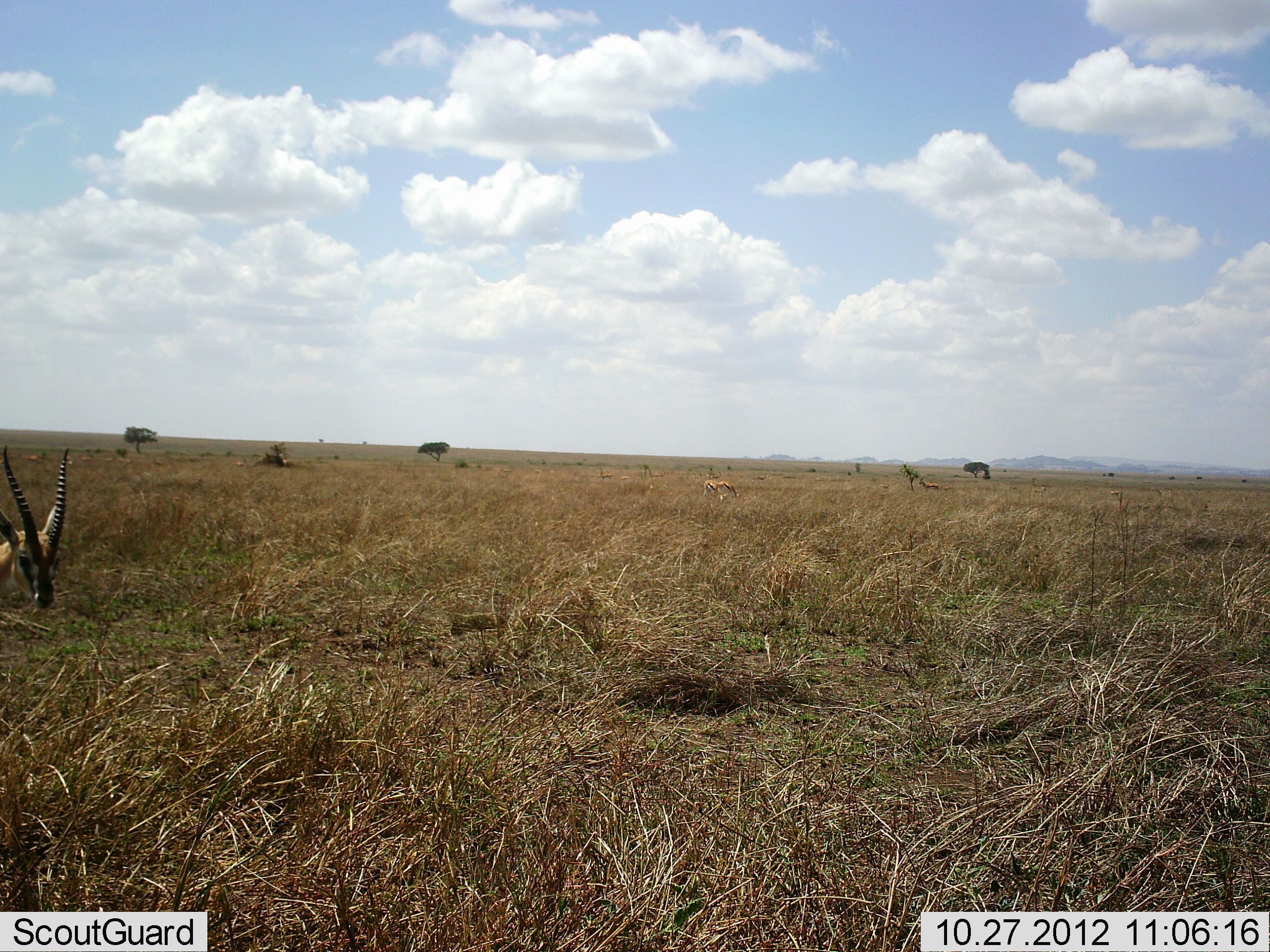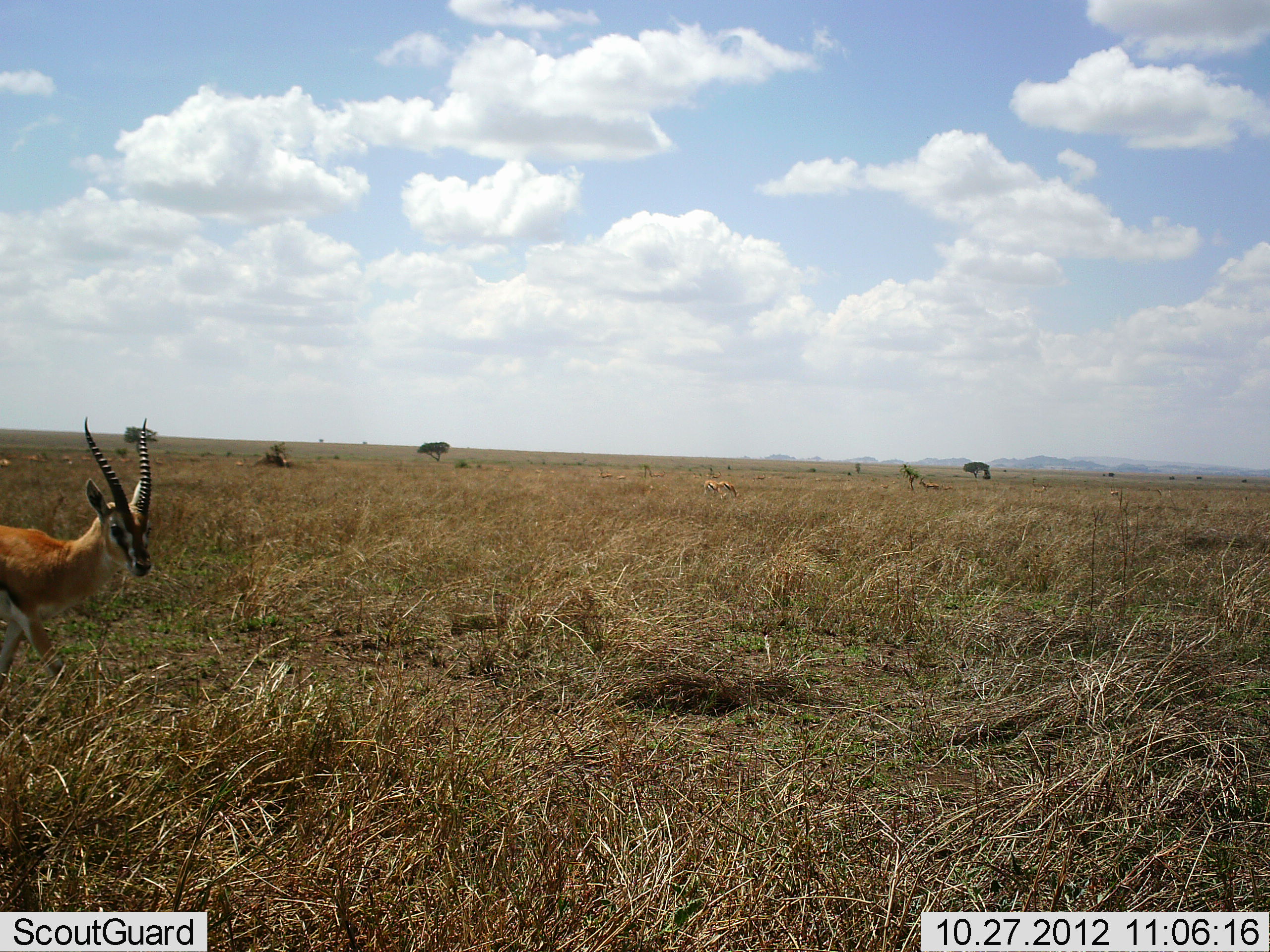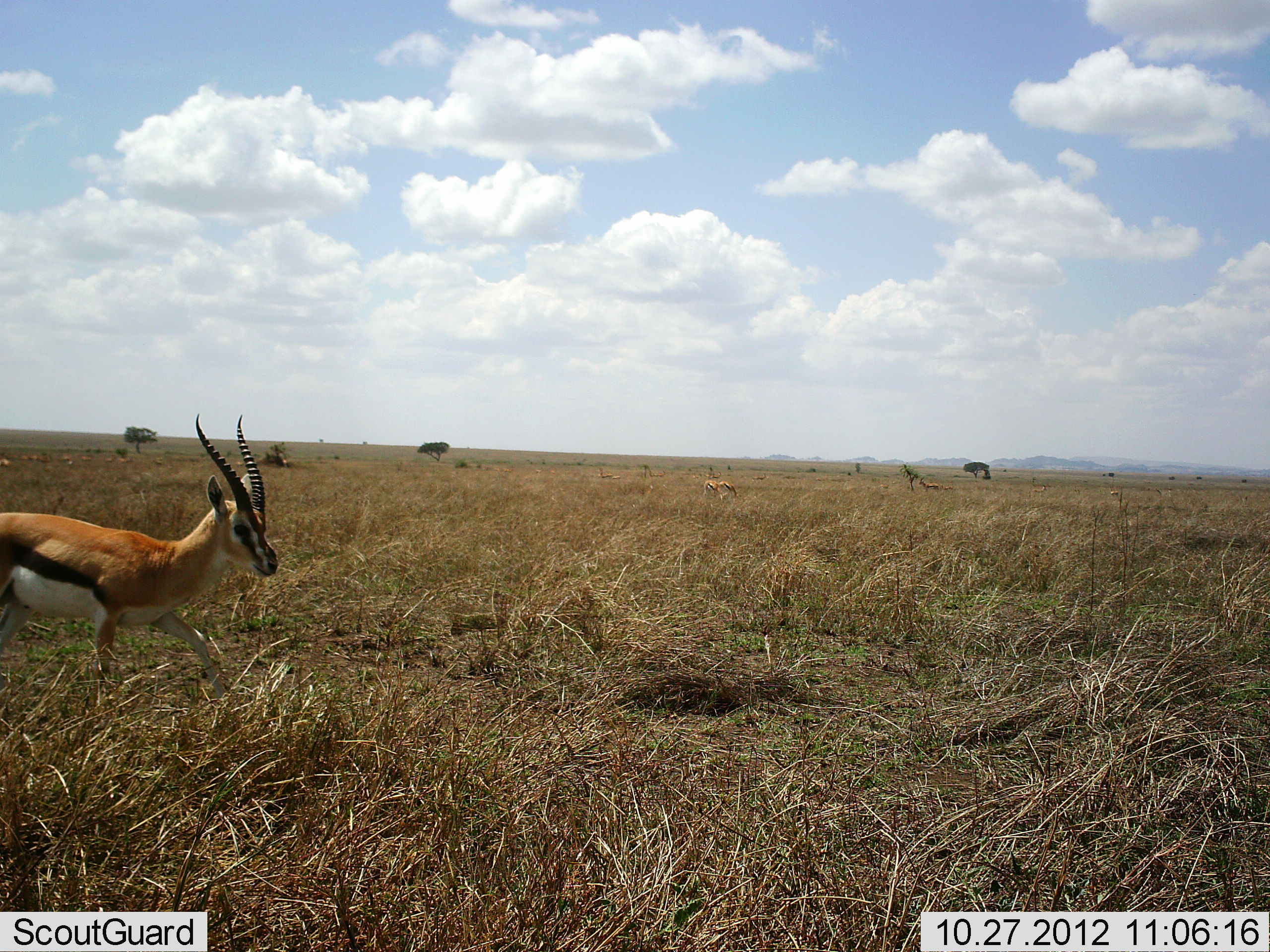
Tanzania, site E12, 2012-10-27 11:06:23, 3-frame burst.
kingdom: Animalia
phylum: Chordata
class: Mammalia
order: Artiodactyla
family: Bovidae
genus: Eudorcas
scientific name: Eudorcas thomsonii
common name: thomson's gazelle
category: gazellethomsons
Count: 2.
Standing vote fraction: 30%.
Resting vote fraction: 0%.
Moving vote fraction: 100%.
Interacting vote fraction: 0%.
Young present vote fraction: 0%.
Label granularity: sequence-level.